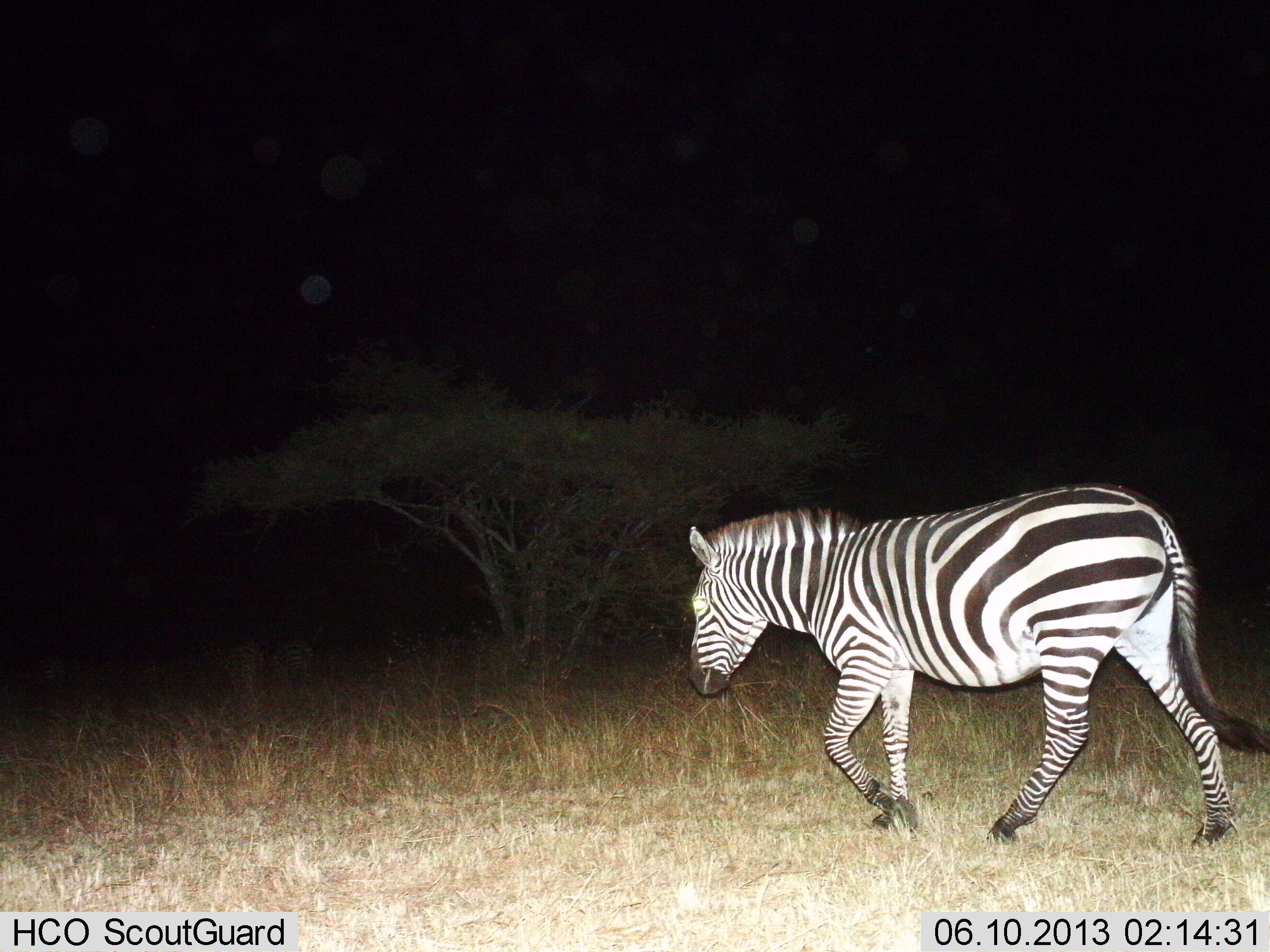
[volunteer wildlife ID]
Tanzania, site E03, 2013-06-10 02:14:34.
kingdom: Animalia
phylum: Chordata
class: Mammalia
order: Perissodactyla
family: Equidae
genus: Equus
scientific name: Equus quagga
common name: plains zebra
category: zebra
Zebra (plains zebra) (Equus quagga), count 1. Behavior (volunteer vote fractions): standing 6%, resting 3%, moving 97%, interacting 0%. Young present (vote fraction): 0%. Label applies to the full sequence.